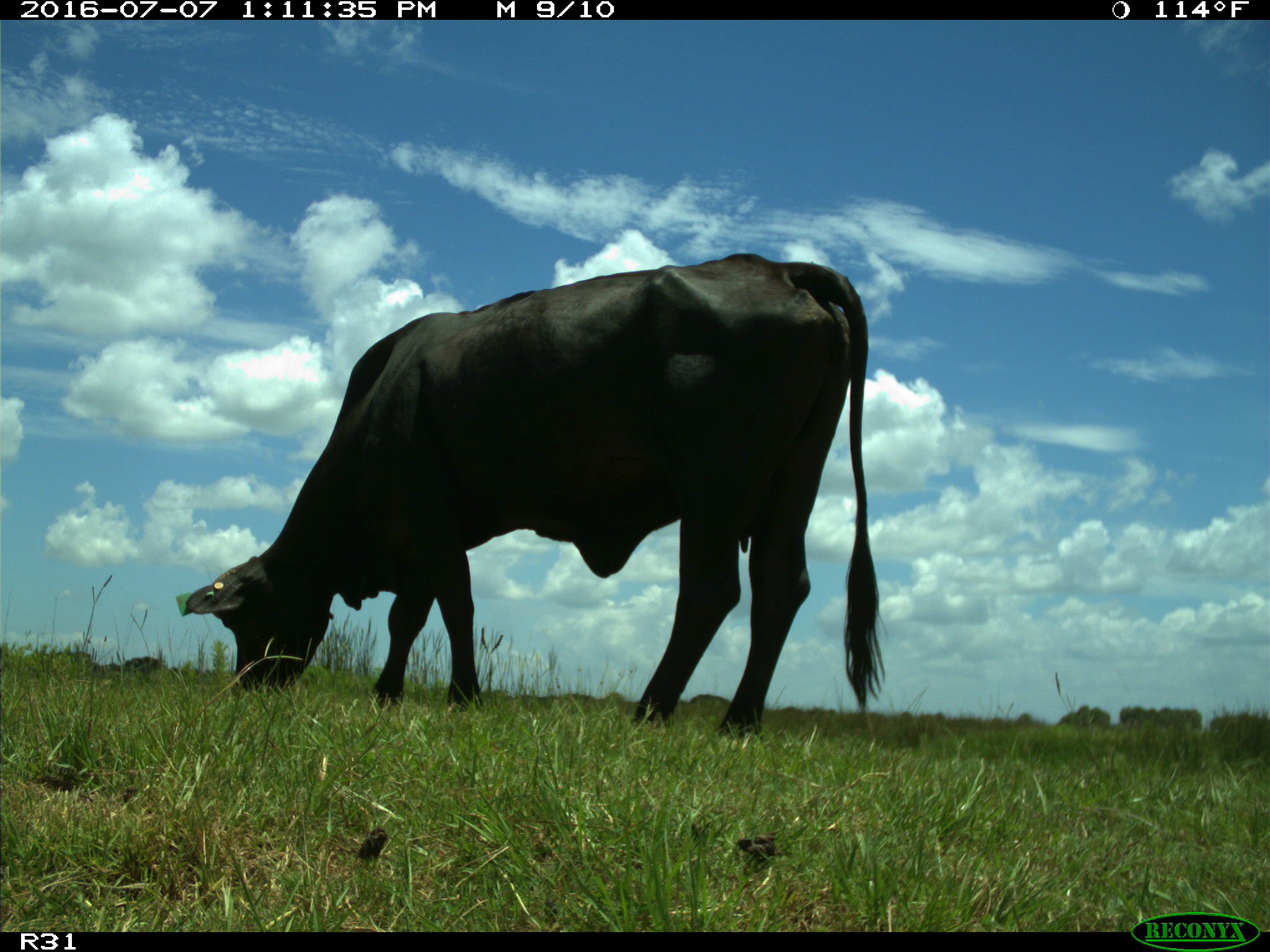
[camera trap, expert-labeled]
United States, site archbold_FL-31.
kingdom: Animalia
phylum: Chordata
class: Mammalia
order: Artiodactyla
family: Bovidae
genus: Bos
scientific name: Bos taurus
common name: domestic cow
Bos taurus (domestic cow).